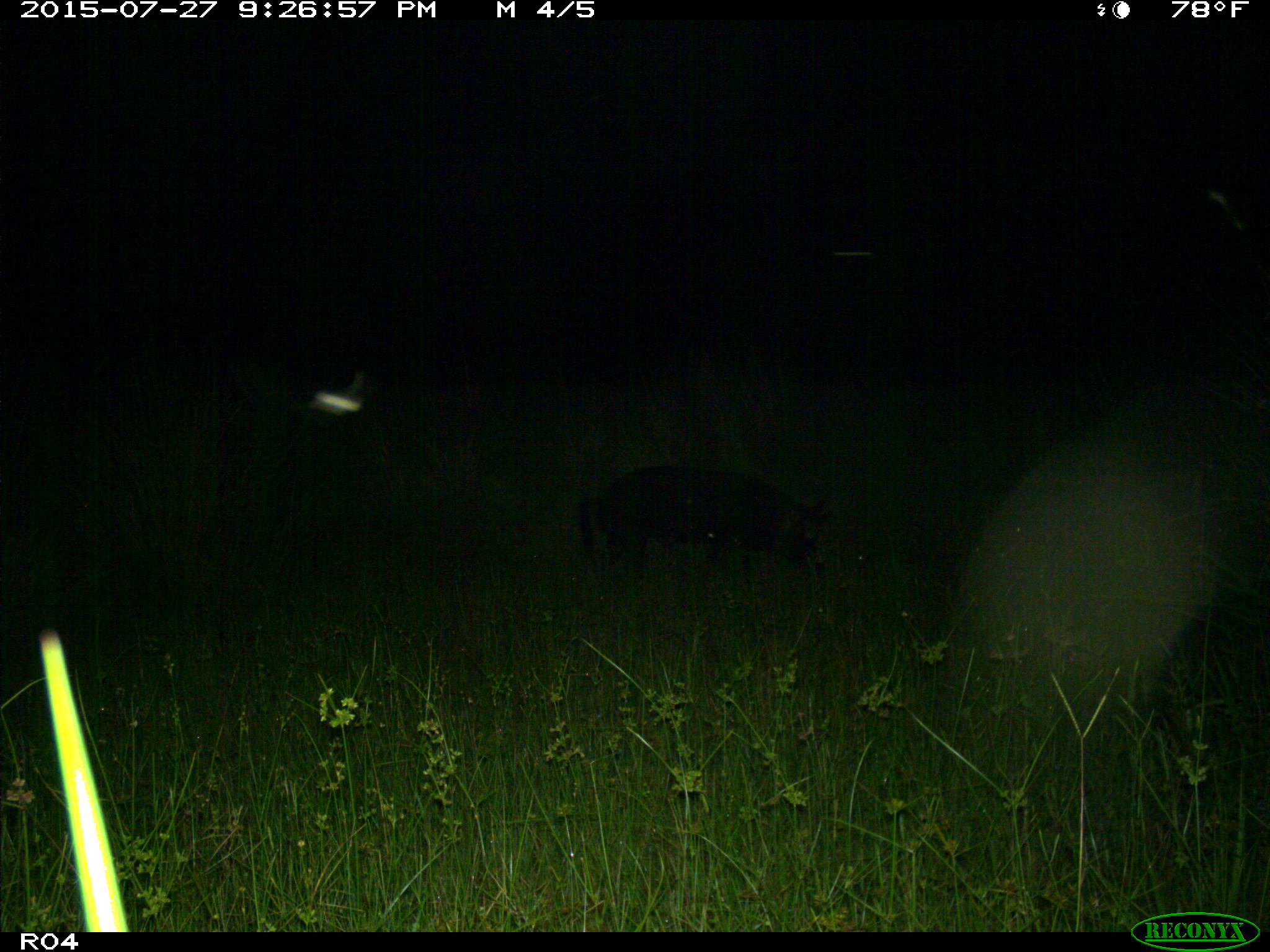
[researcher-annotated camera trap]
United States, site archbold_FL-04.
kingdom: Animalia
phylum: Chordata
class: Mammalia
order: Artiodactyla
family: Suidae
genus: Sus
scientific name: Sus scrofa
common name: wild boar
Sus scrofa (wild boar).